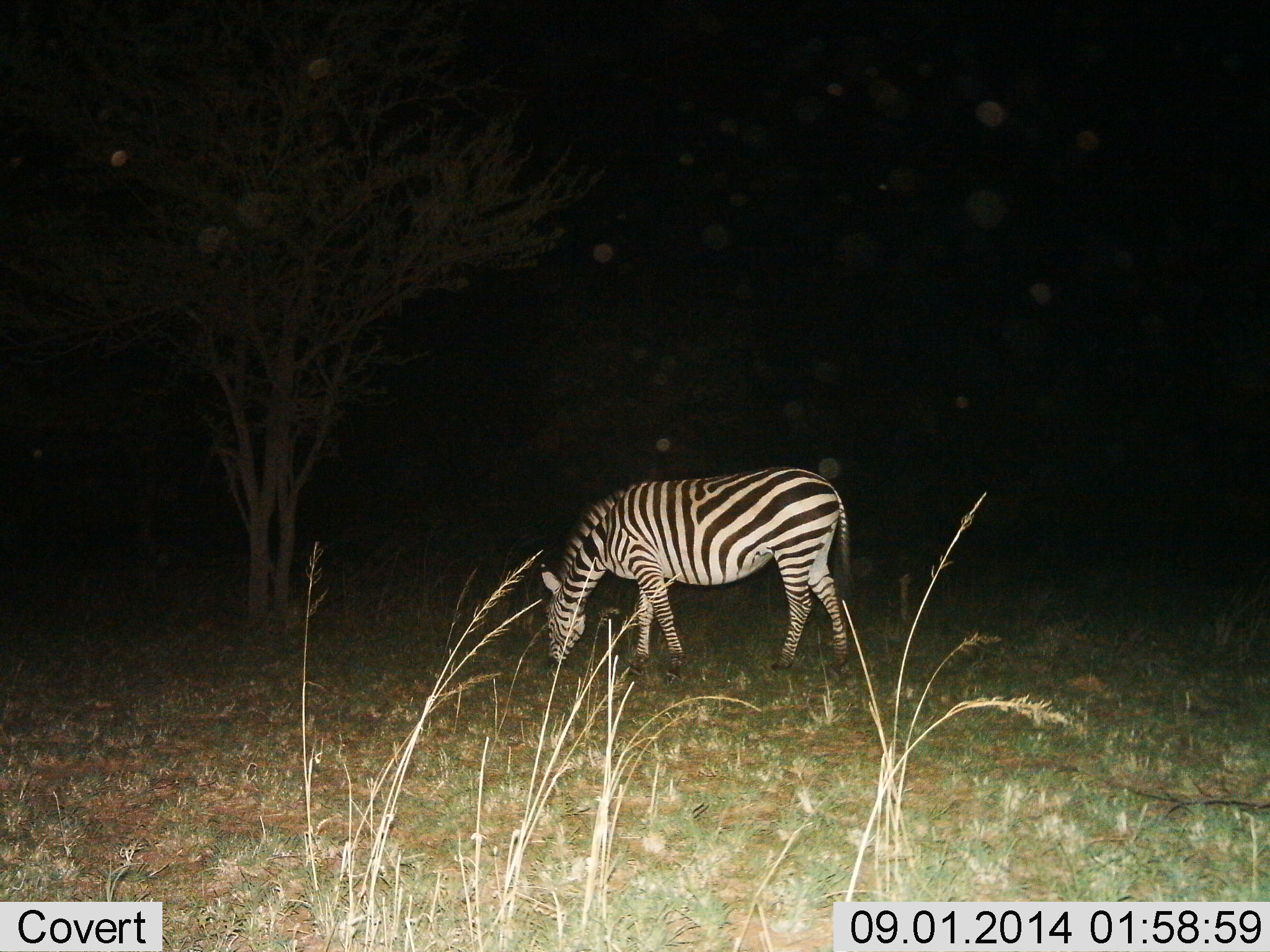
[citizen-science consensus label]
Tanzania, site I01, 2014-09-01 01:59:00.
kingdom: Animalia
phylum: Chordata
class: Mammalia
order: Perissodactyla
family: Equidae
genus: Equus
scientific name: Equus quagga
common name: plains zebra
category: zebra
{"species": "zebra (plains zebra) (Equus quagga)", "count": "1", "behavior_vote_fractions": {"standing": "10%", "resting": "0%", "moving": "0%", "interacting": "0%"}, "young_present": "0%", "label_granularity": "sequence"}